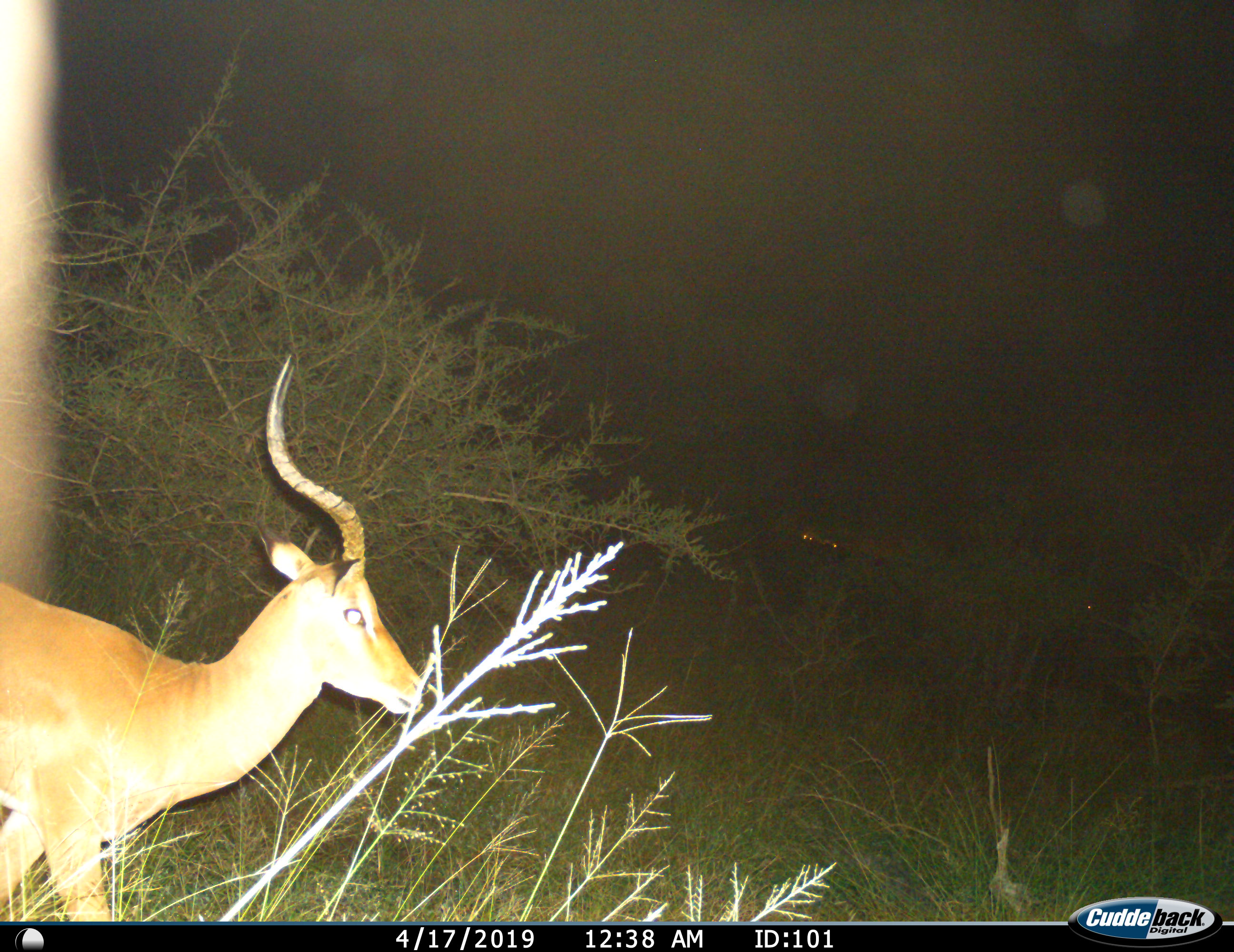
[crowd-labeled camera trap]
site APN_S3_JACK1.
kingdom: Animalia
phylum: Chordata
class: Mammalia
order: Artiodactyla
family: Bovidae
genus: Aepyceros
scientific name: Aepyceros melampus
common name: impala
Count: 1.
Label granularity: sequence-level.